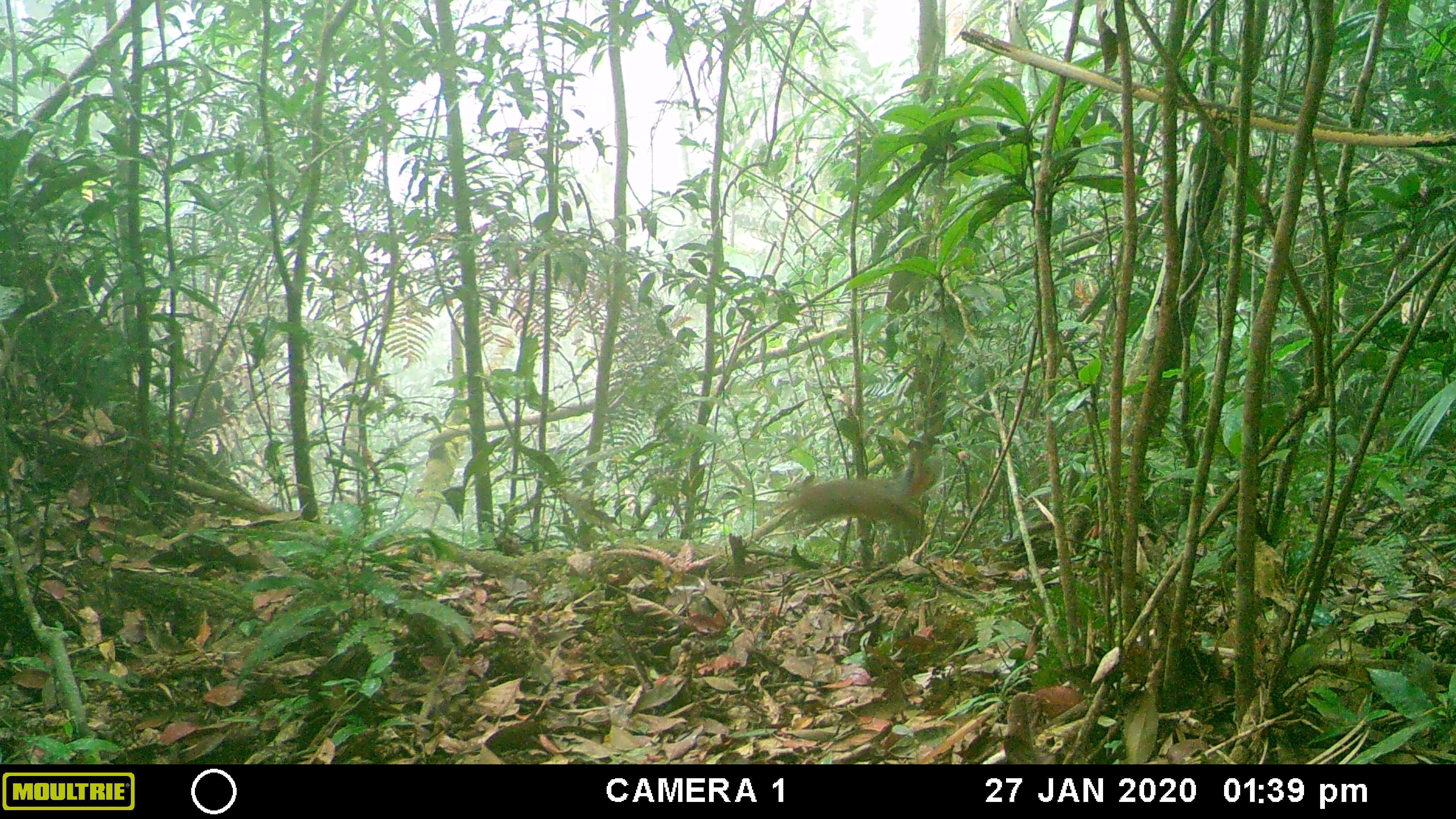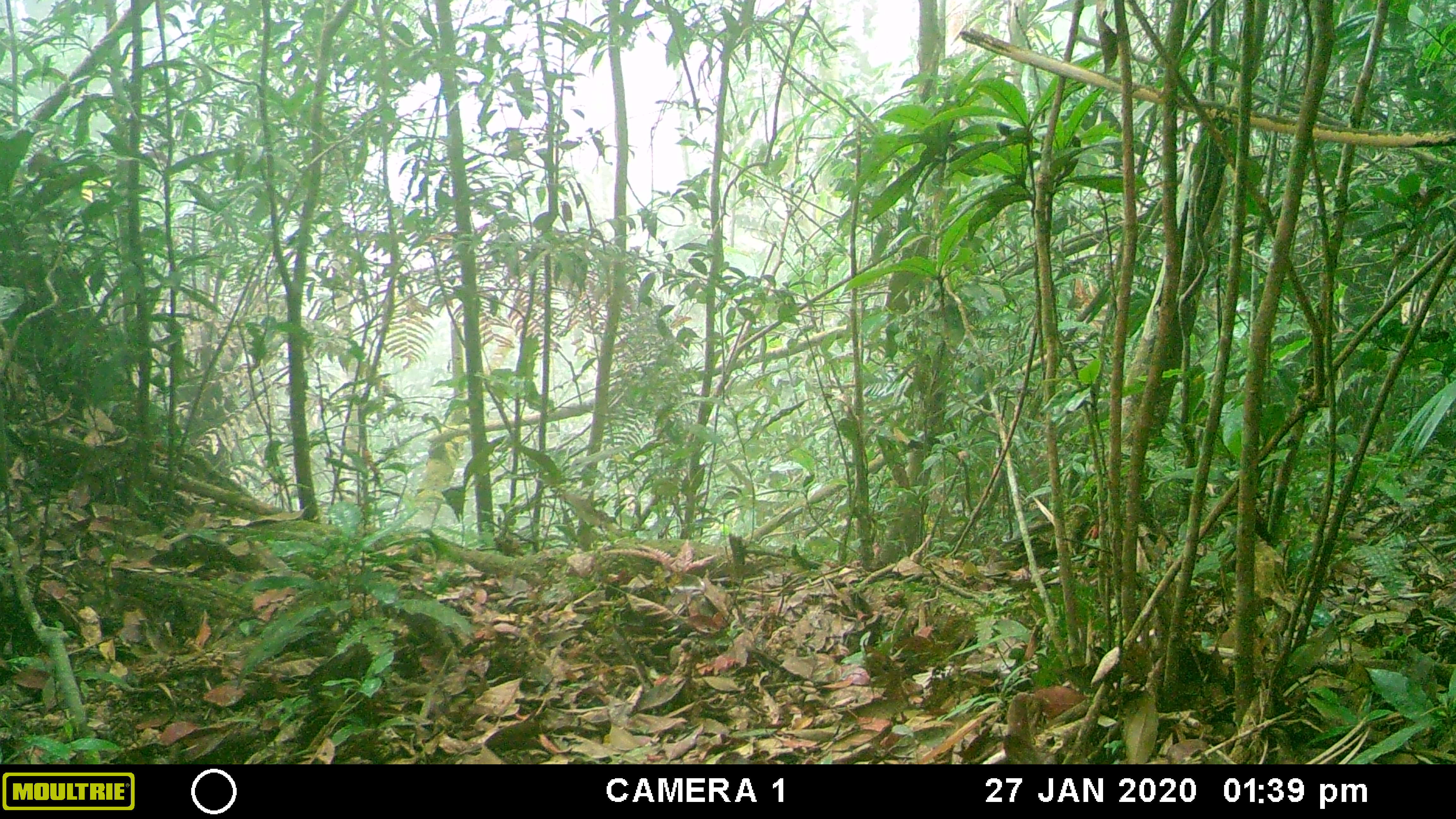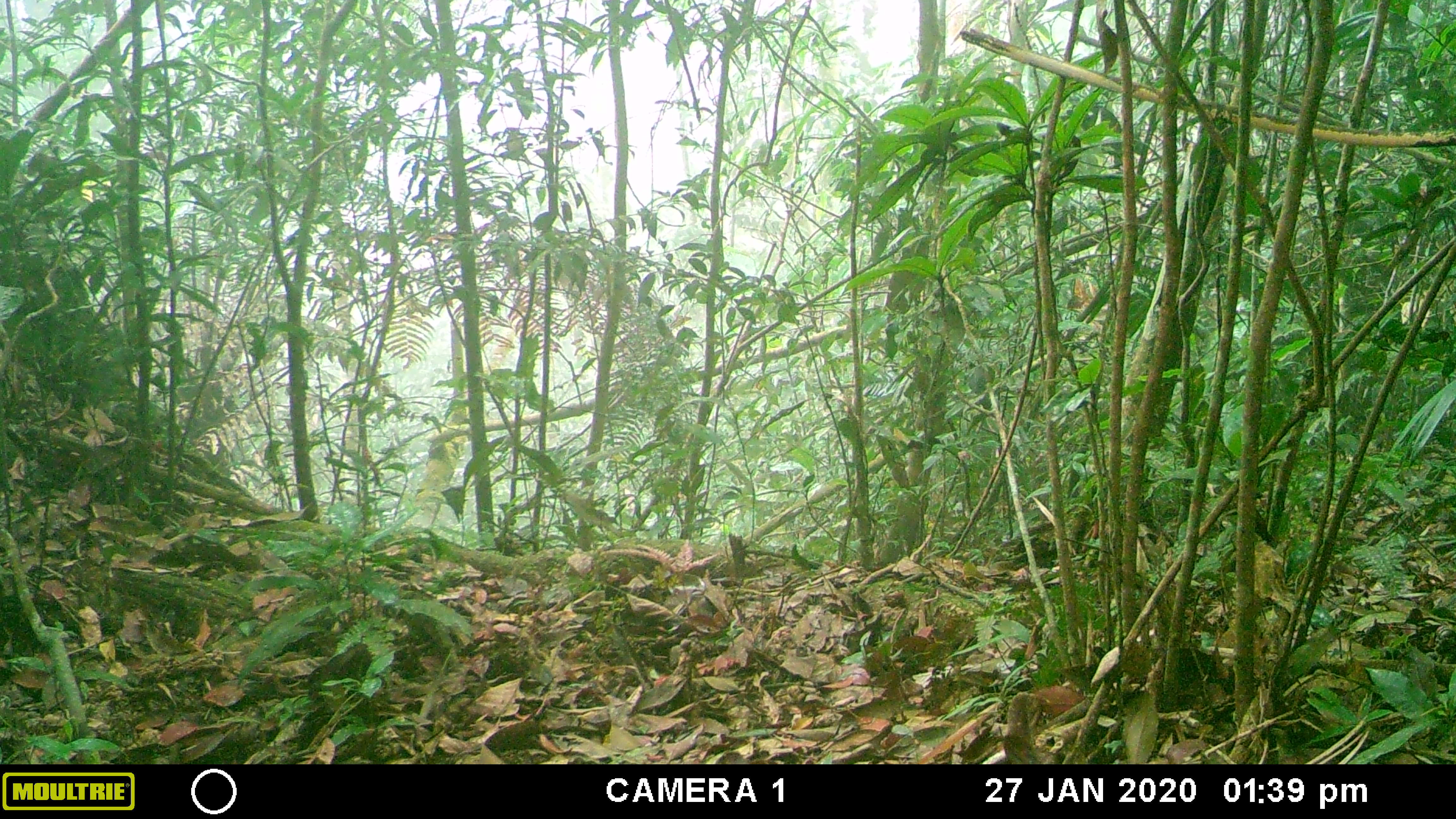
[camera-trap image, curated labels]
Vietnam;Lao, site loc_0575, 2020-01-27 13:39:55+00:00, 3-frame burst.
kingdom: Animalia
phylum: Chordata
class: Mammalia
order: Rodentia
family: Sciuridae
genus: Dremomys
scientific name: Dremomys rufigenis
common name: red-cheeked squirrel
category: red cheeked squirrel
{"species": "red cheeked squirrel (red-cheeked squirrel) (Dremomys rufigenis)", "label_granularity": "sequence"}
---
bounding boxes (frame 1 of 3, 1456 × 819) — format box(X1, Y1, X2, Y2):
red cheeked squirrel: box(784, 455, 942, 540)